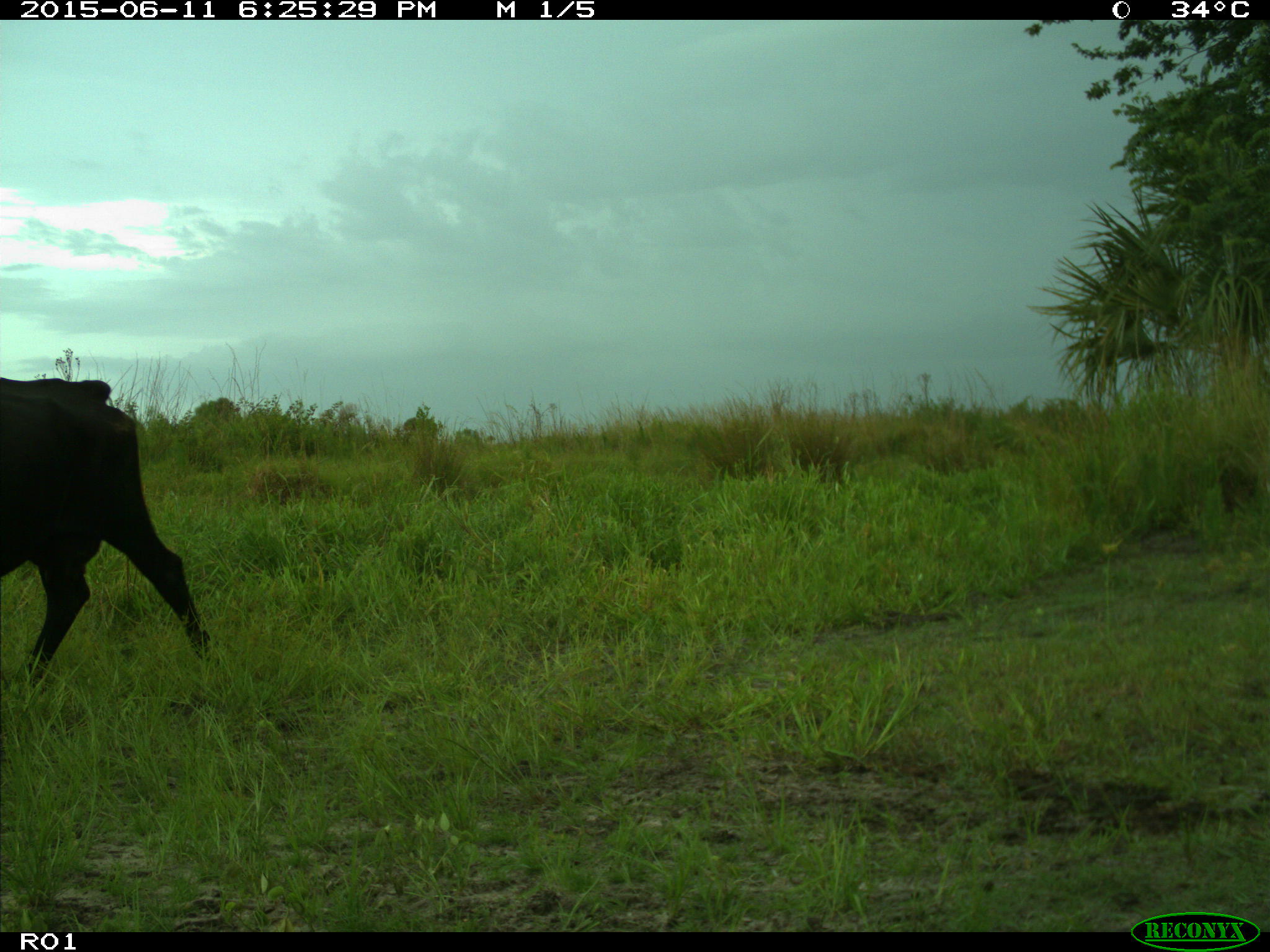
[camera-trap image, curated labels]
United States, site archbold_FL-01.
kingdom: Animalia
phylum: Chordata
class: Mammalia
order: Artiodactyla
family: Bovidae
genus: Bos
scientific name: Bos taurus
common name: domestic cow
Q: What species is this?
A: Bos taurus (domestic cow).